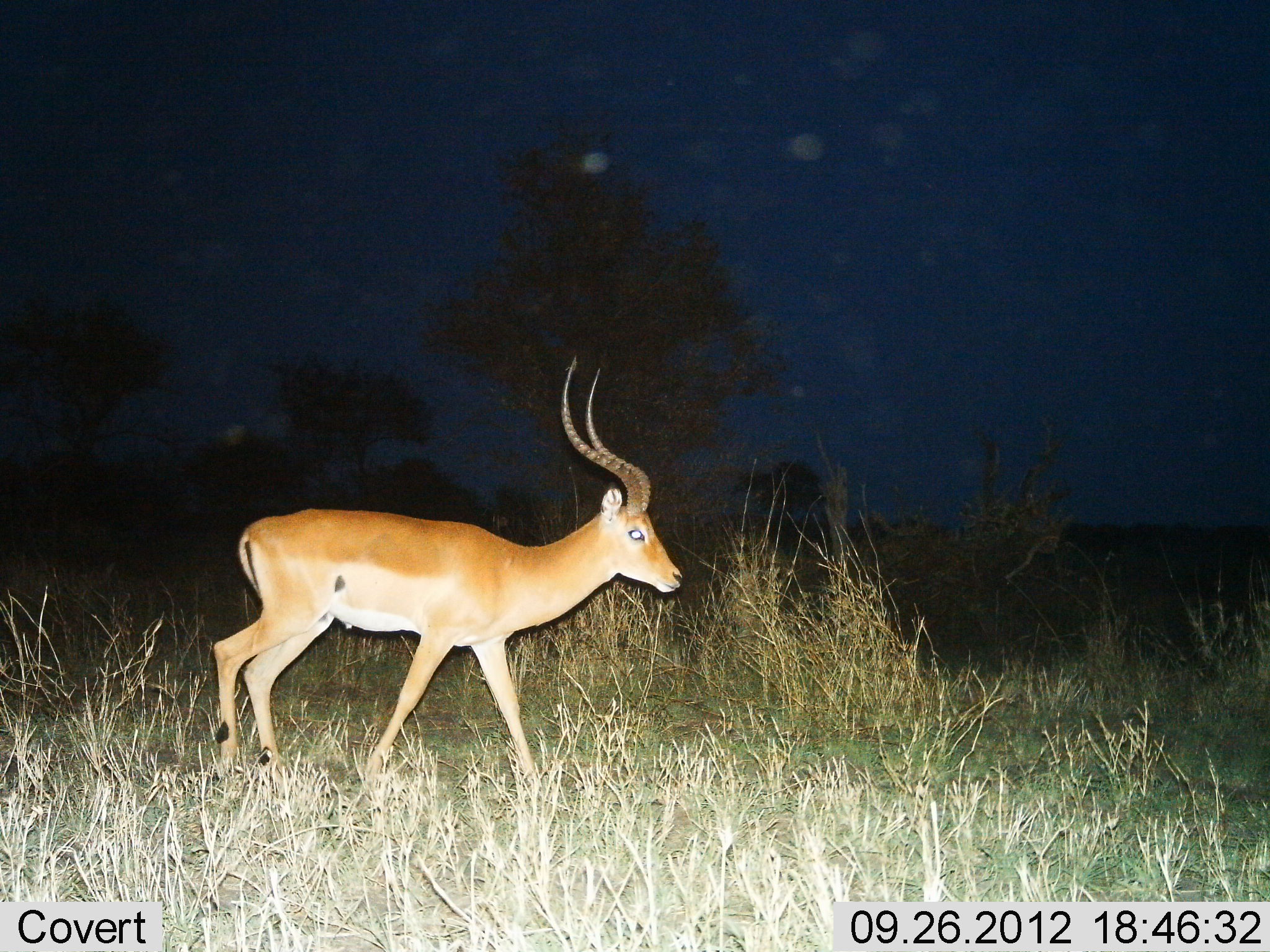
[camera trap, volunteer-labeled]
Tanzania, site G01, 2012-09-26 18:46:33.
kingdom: Animalia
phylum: Chordata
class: Mammalia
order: Artiodactyla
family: Bovidae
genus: Aepyceros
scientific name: Aepyceros melampus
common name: impala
Impala (Aepyceros melampus), count 1. Behavior (volunteer vote fractions): standing 20%, resting 0%, moving 90%, interacting 0%. Young present (vote fraction): 0%. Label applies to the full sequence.